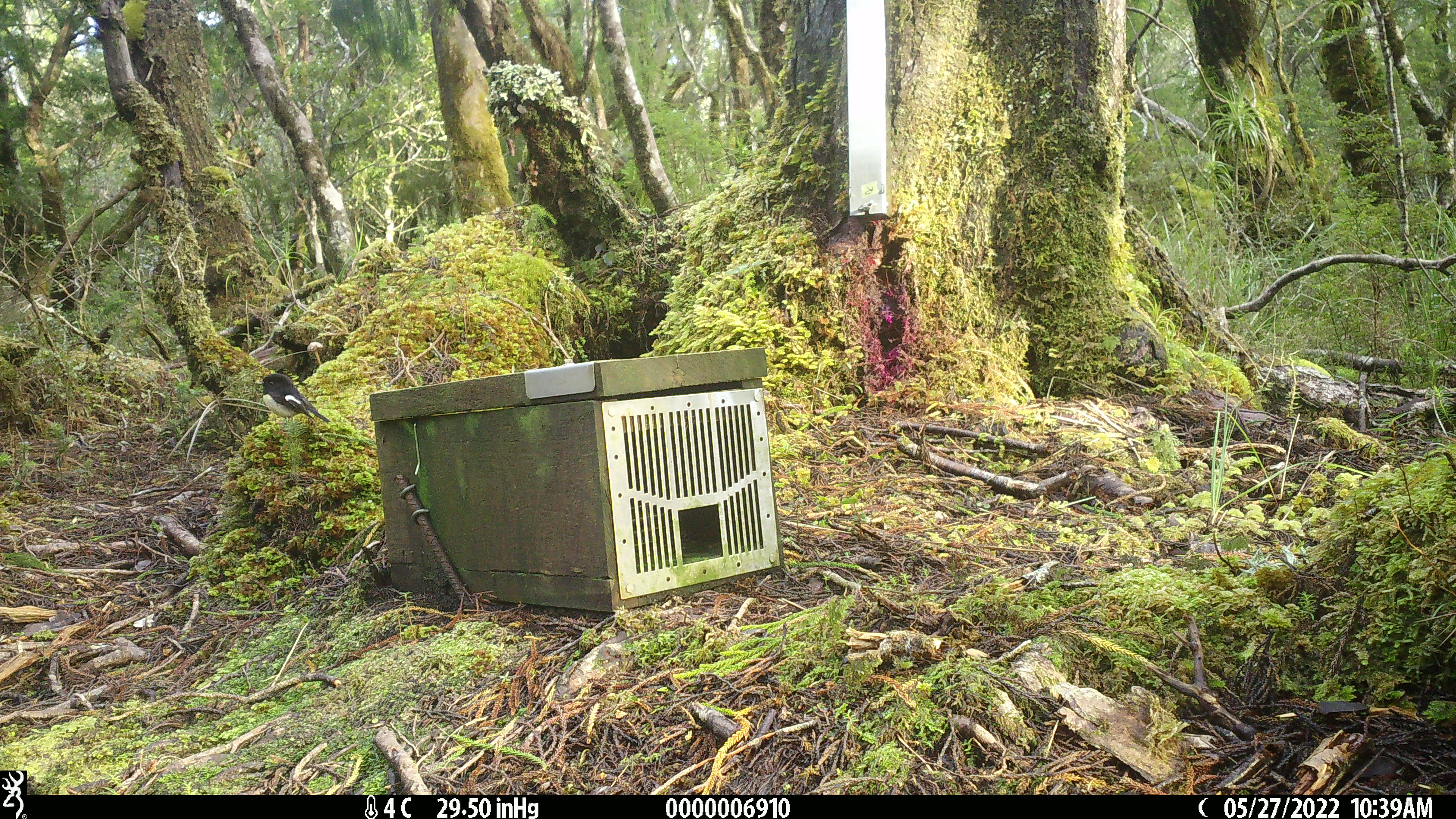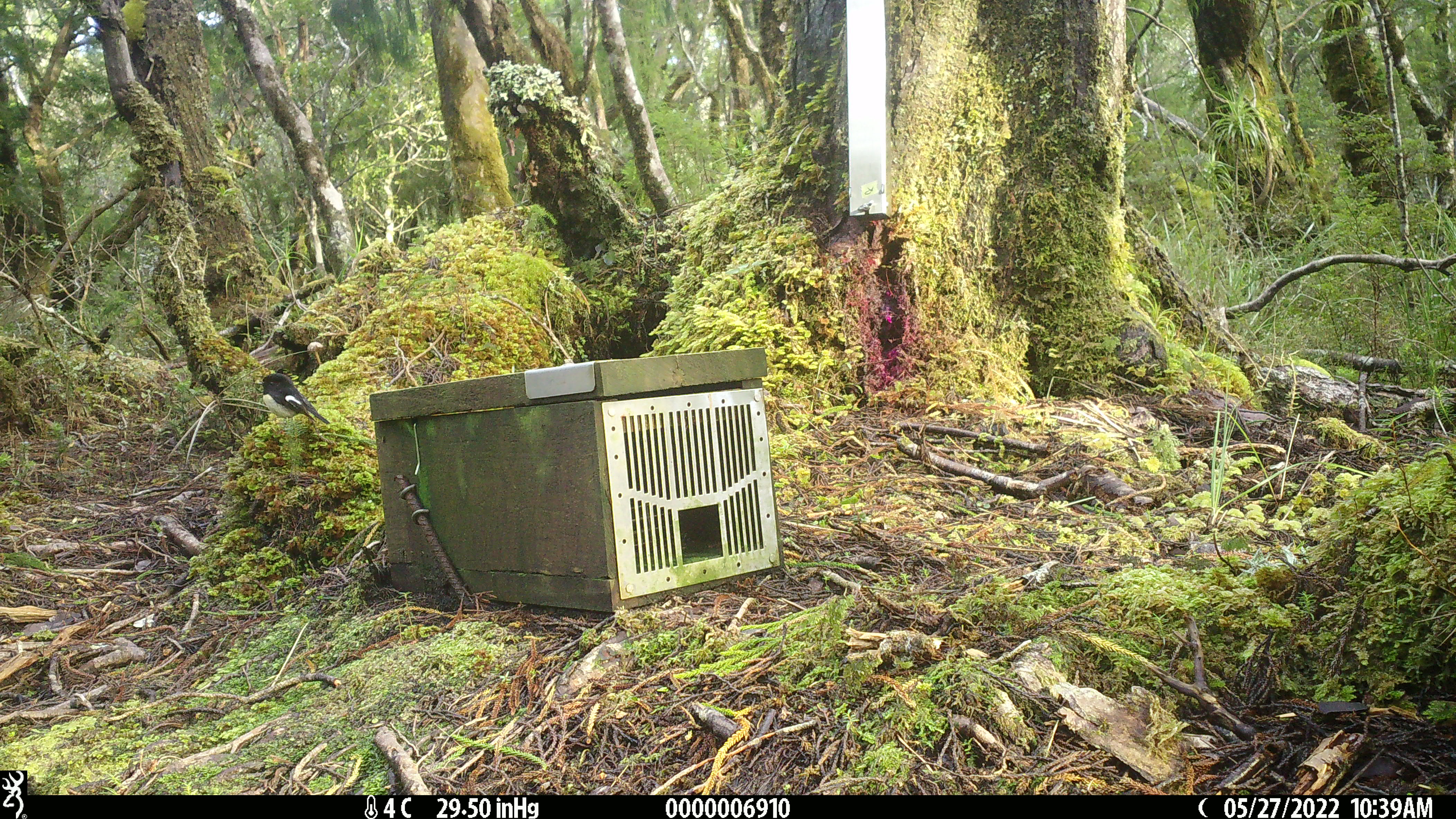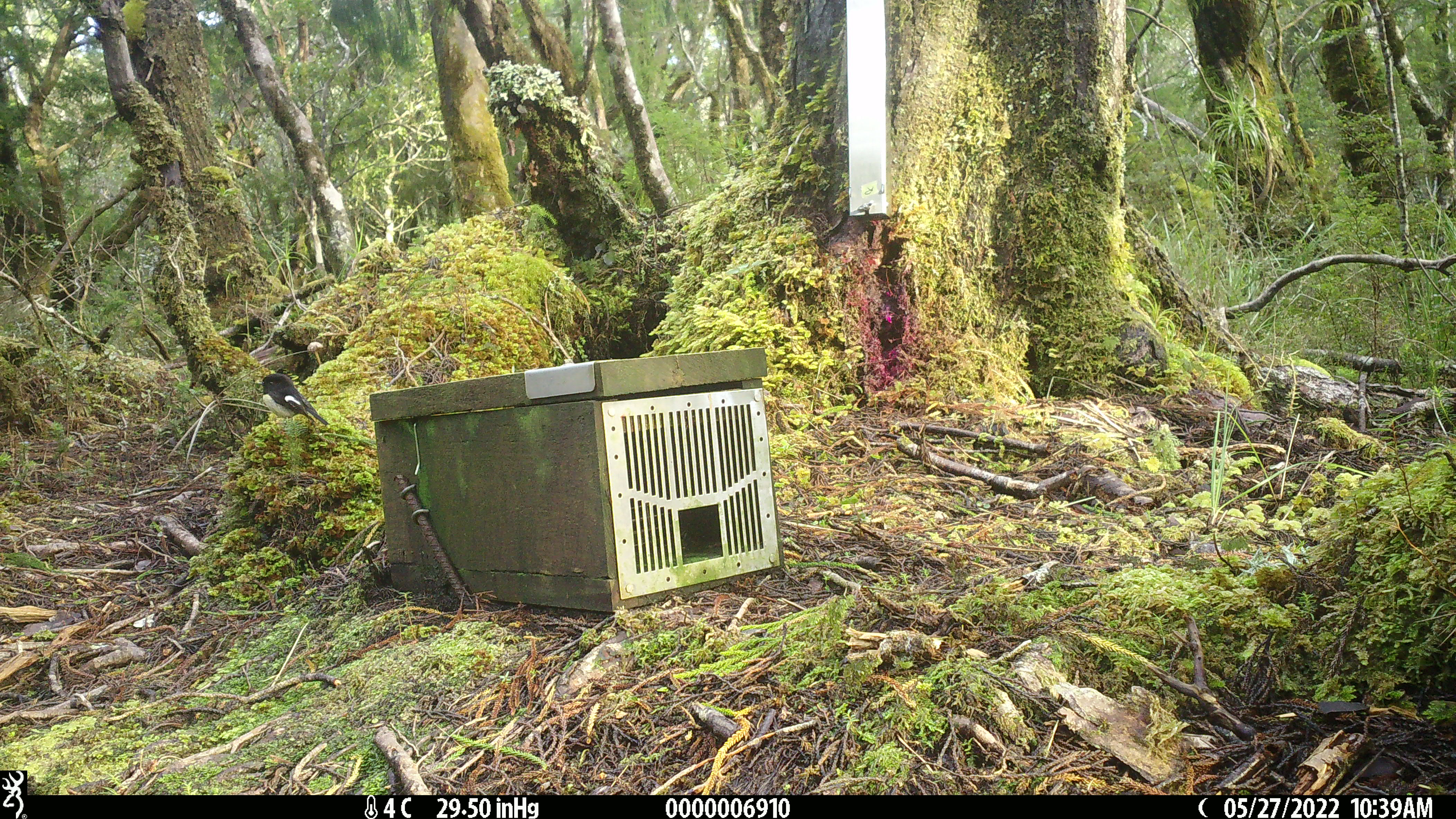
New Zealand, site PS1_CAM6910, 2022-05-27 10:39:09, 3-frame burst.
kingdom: Animalia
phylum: Chordata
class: Aves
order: Passeriformes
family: Petroicidae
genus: Petroica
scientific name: Petroica macrocephala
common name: tomtit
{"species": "tomtit (Petroica macrocephala)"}